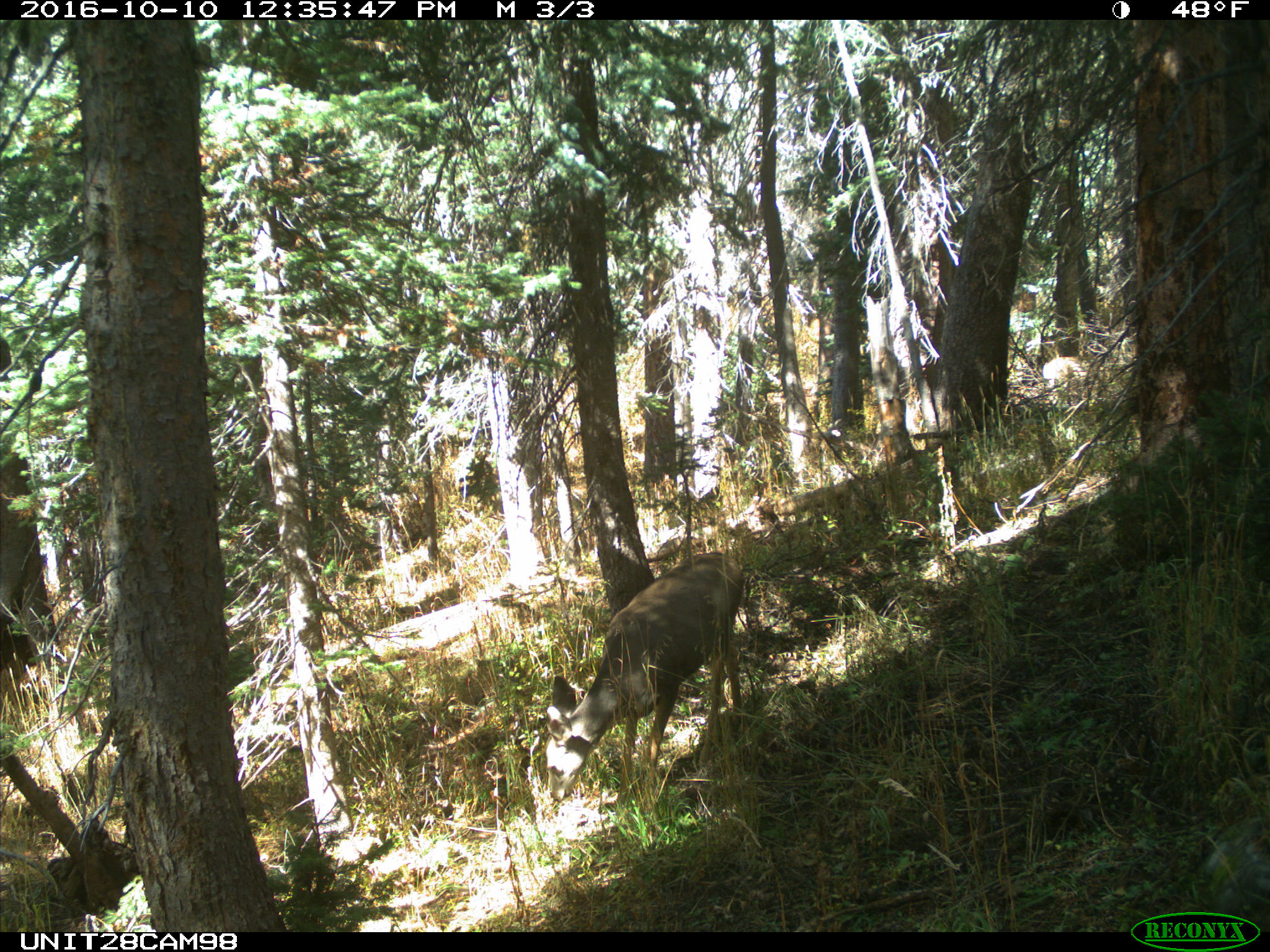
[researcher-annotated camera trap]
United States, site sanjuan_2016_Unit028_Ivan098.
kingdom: Animalia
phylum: Chordata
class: Mammalia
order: Artiodactyla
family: Cervidae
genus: Odocoileus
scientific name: Odocoileus hemionus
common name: mule deer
Odocoileus hemionus (mule deer).